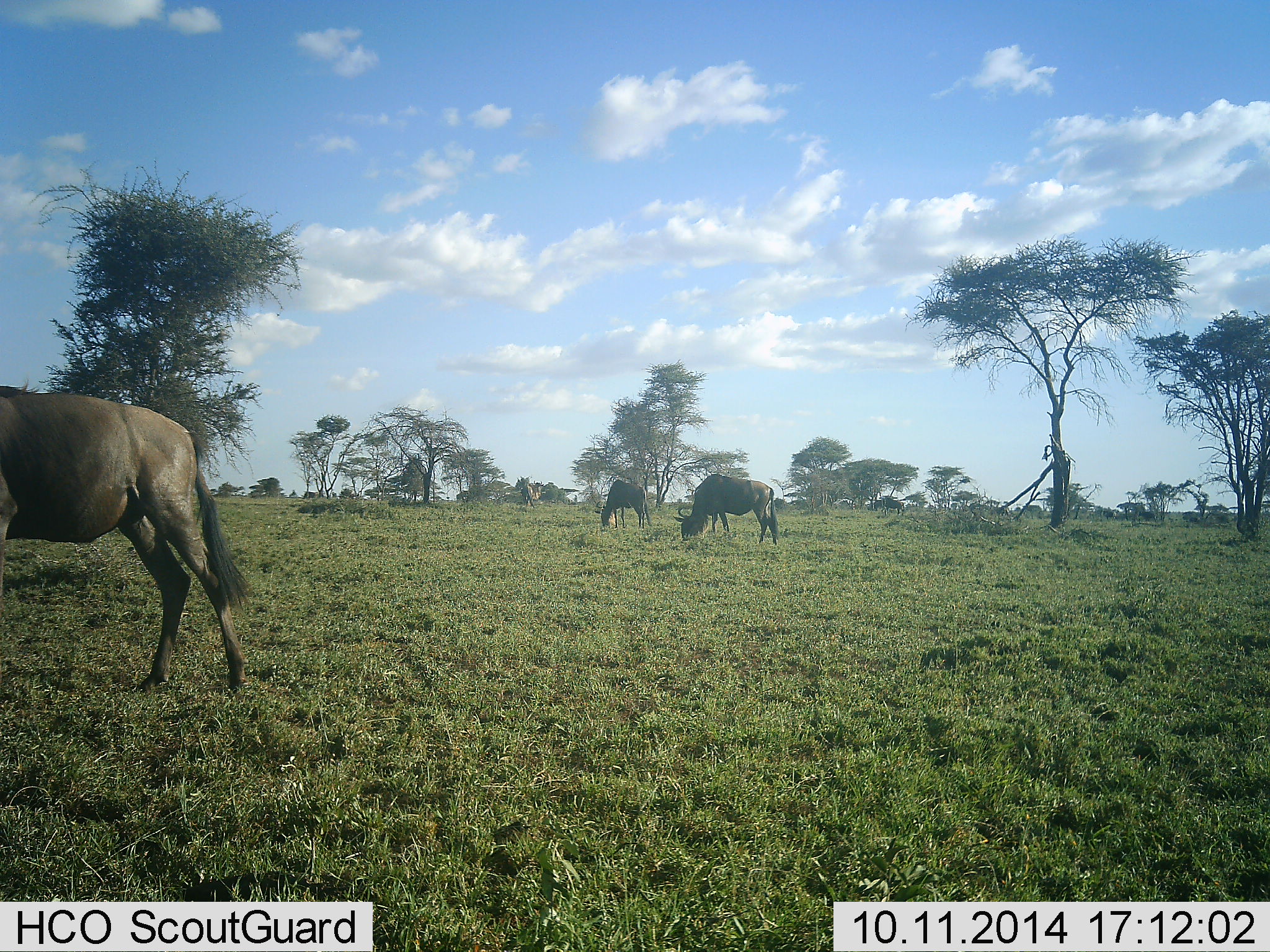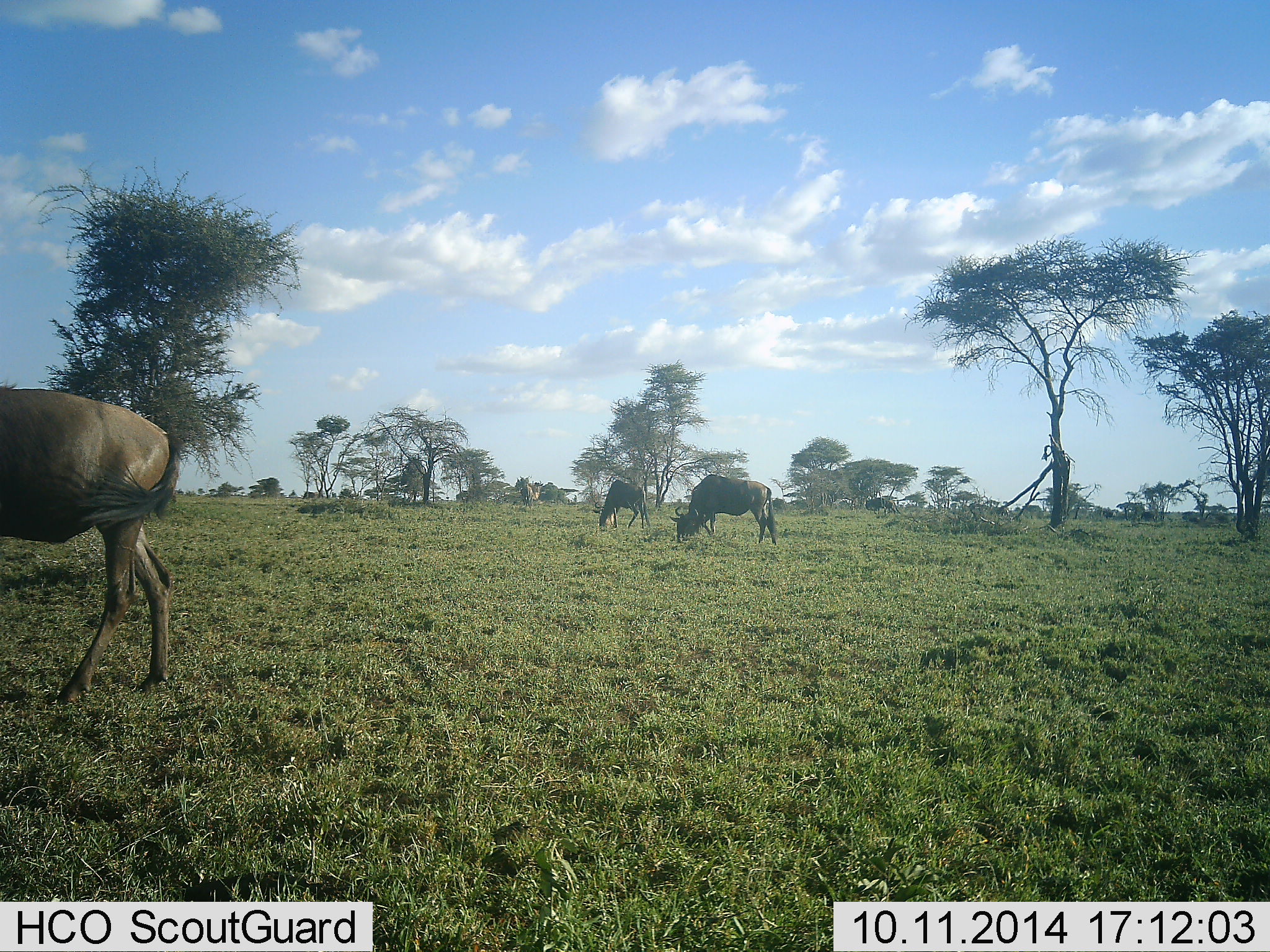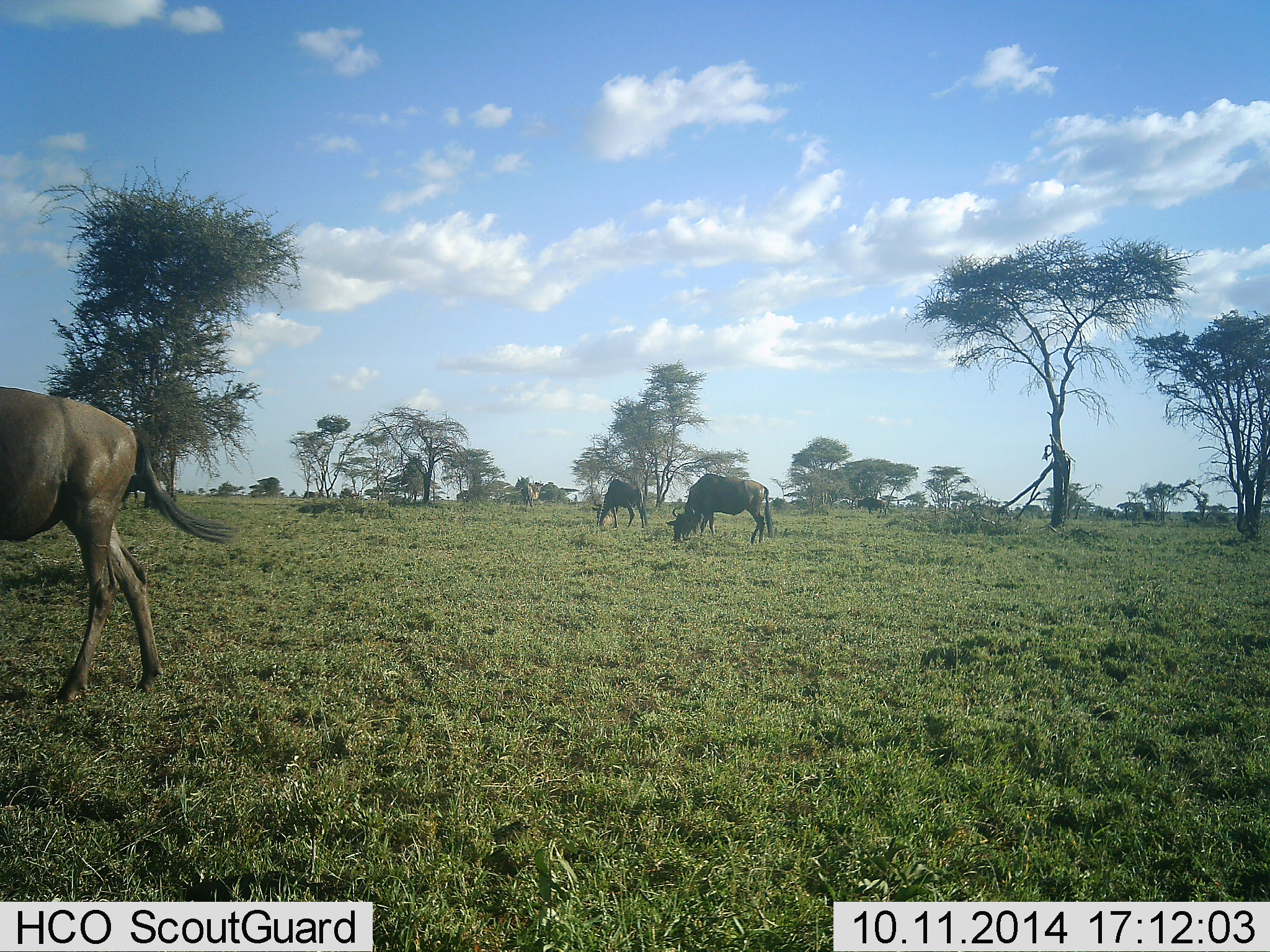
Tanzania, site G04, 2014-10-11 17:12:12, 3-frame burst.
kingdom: Animalia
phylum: Chordata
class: Mammalia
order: Artiodactyla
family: Bovidae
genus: Connochaetes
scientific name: Connochaetes taurinus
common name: blue wildebeest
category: wildebeest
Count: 4.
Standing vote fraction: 20%.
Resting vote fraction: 10%.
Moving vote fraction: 60%.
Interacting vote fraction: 0%.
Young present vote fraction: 0%.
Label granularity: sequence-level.